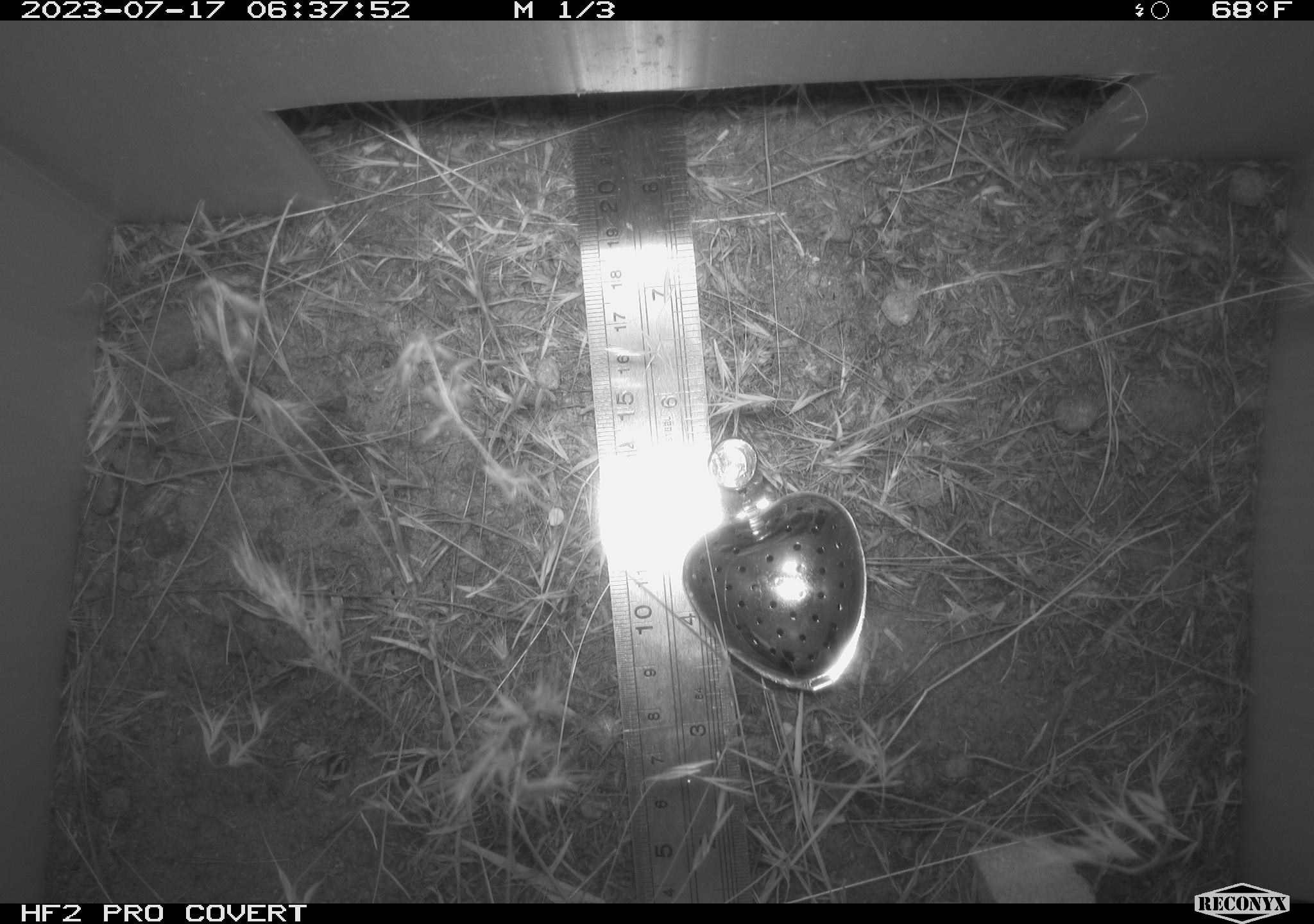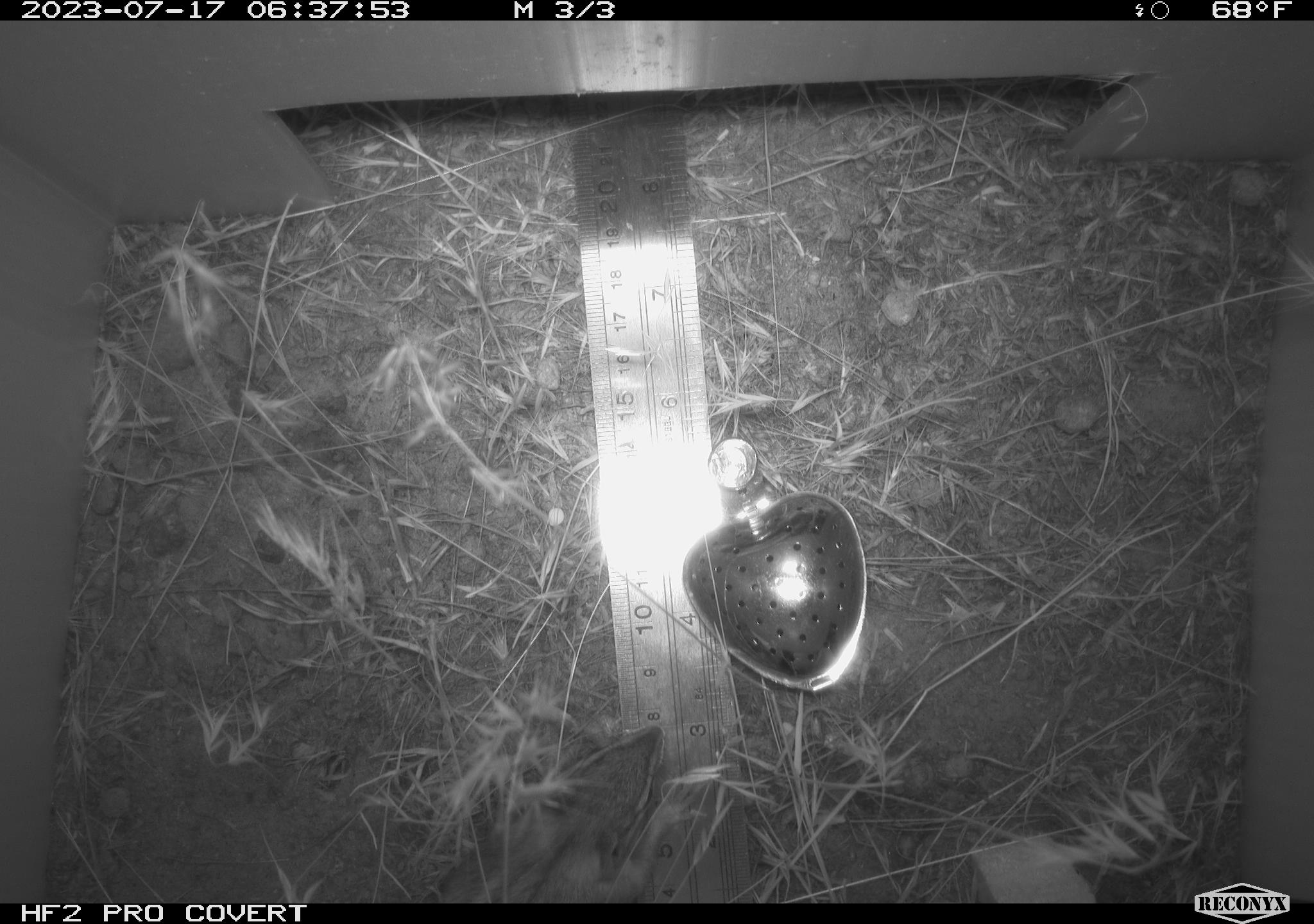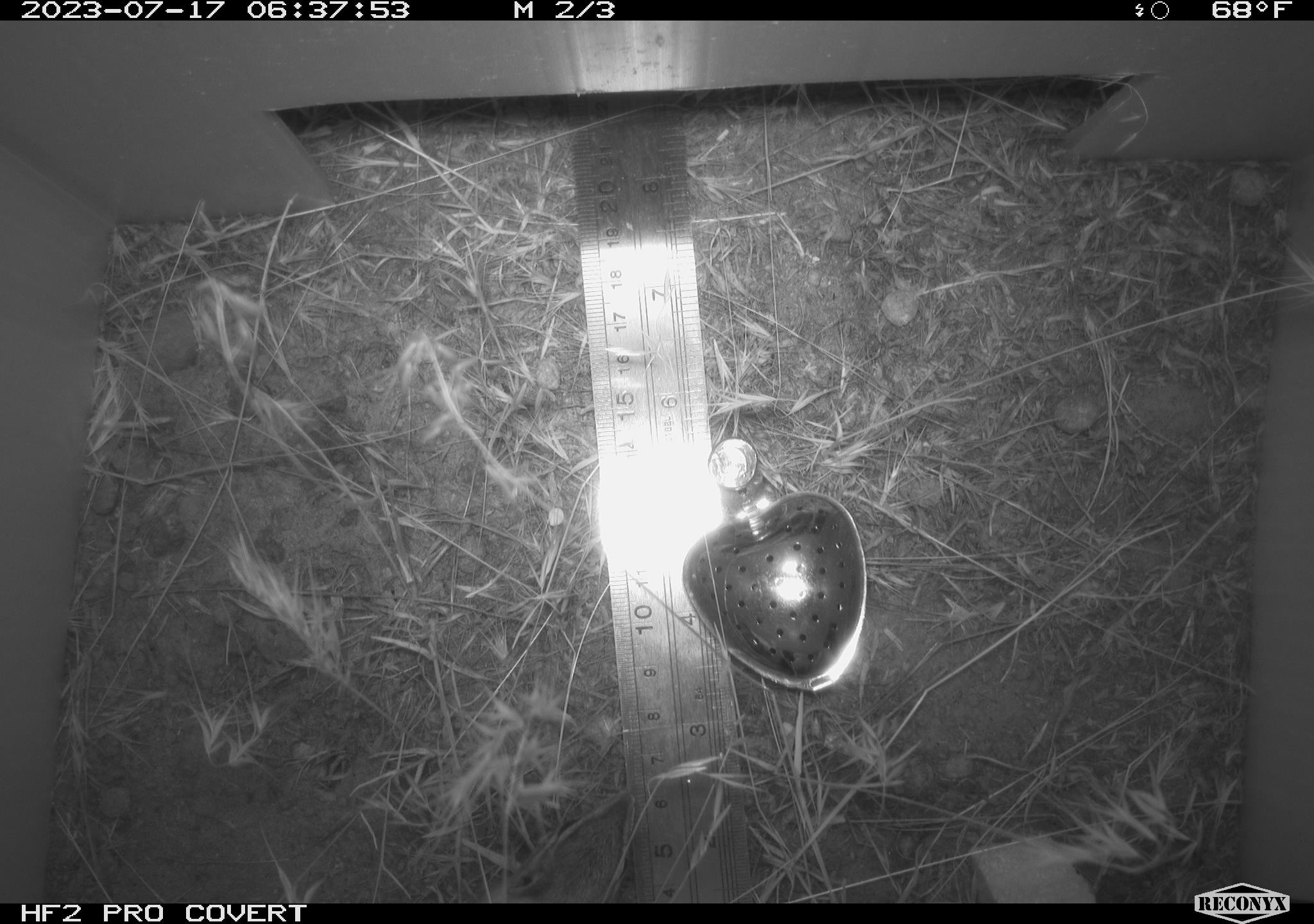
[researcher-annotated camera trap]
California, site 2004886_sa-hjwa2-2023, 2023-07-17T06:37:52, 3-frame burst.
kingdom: Animalia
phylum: Chordata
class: Mammalia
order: Rodentia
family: Sciuridae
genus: Neotamias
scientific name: Neotamias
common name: western chipmunks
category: neotamias species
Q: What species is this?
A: Neotamias species (western chipmunks) (Neotamias).